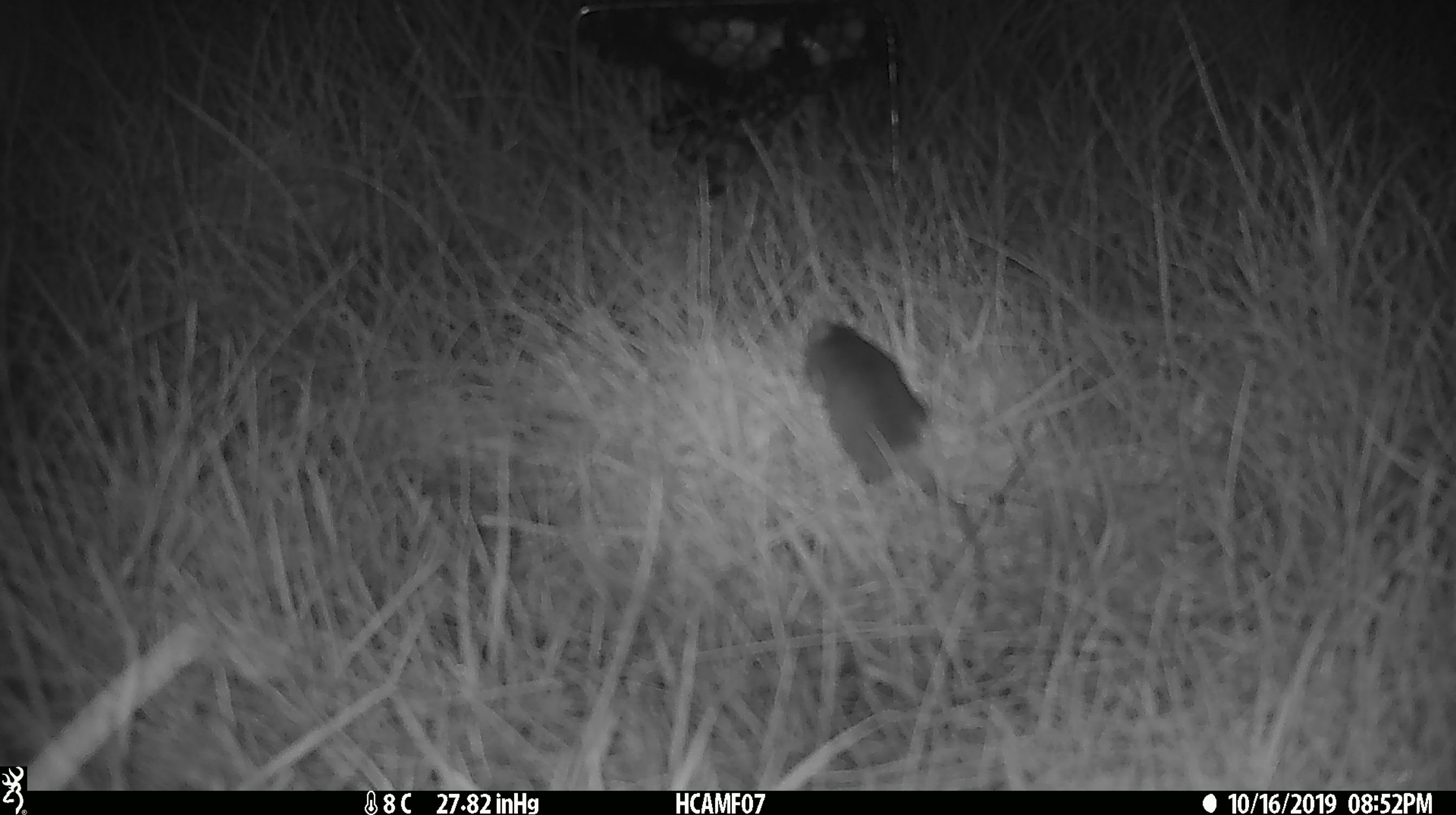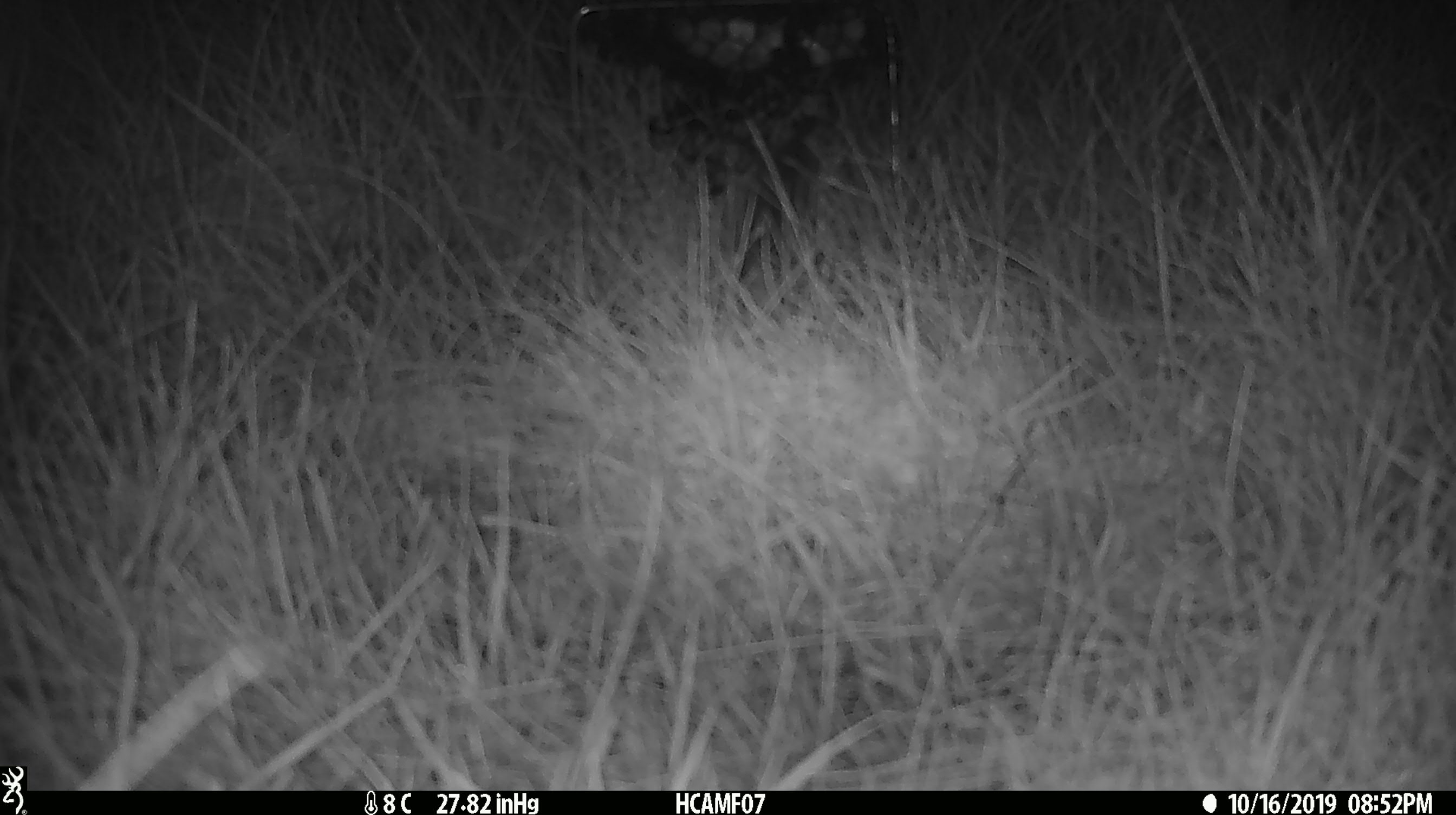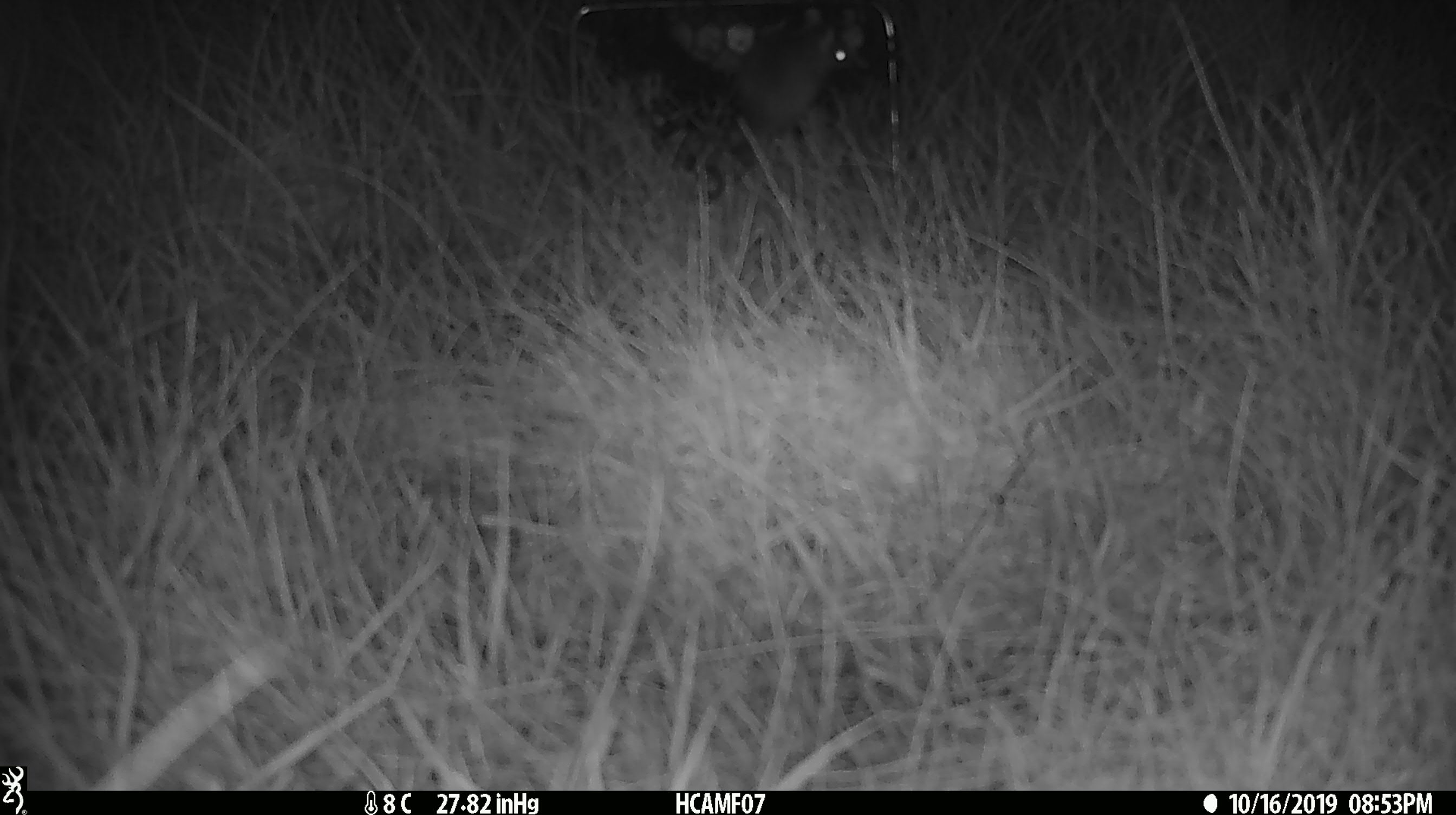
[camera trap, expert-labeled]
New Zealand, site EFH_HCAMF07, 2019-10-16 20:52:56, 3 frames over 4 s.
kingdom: Animalia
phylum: Chordata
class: Mammalia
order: Rodentia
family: Muridae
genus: Mus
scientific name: Mus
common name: mouse